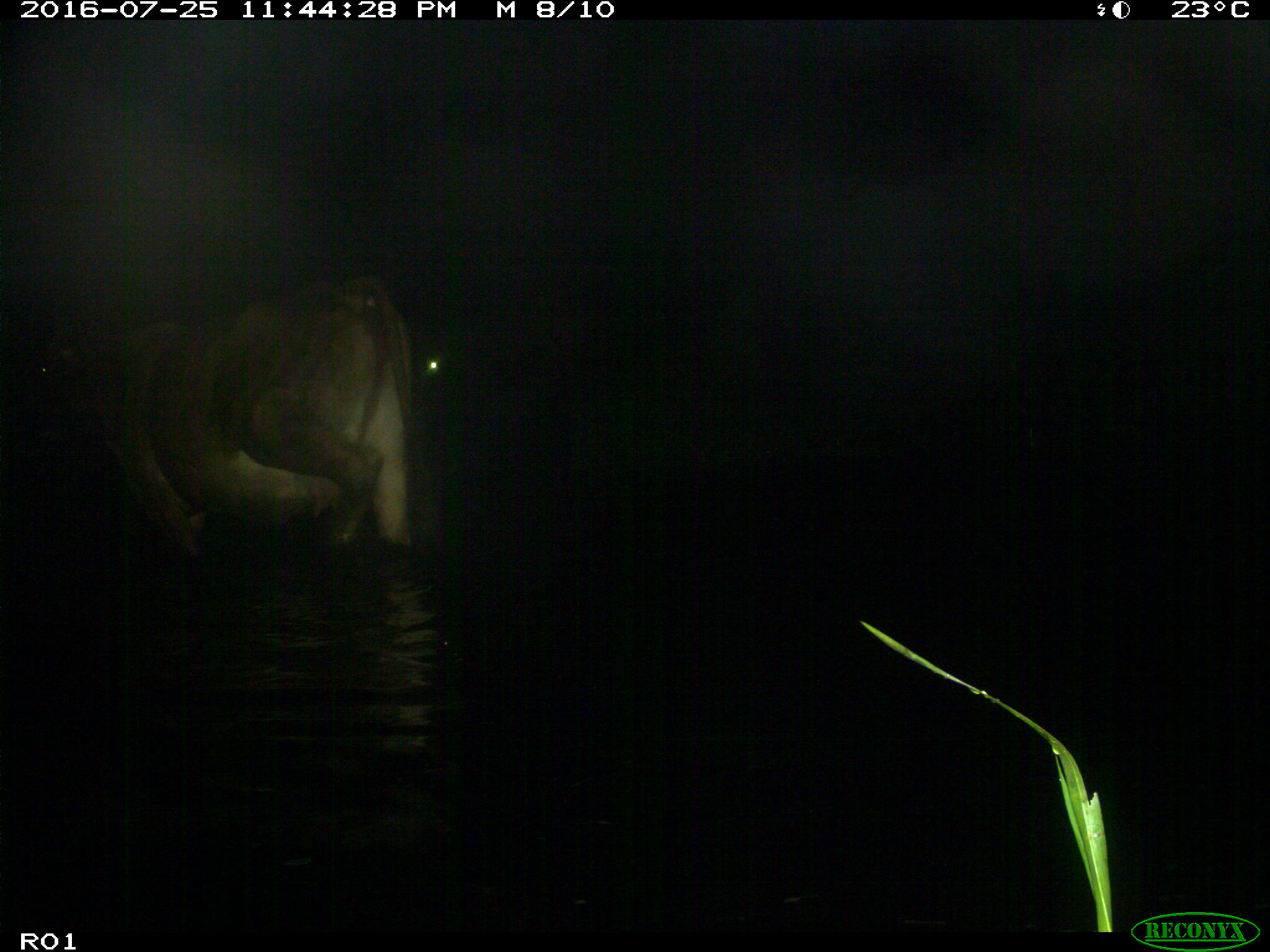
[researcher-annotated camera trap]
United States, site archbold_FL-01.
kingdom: Animalia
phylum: Chordata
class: Mammalia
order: Artiodactyla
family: Bovidae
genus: Bos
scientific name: Bos taurus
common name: domestic cow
Bos taurus (domestic cow).